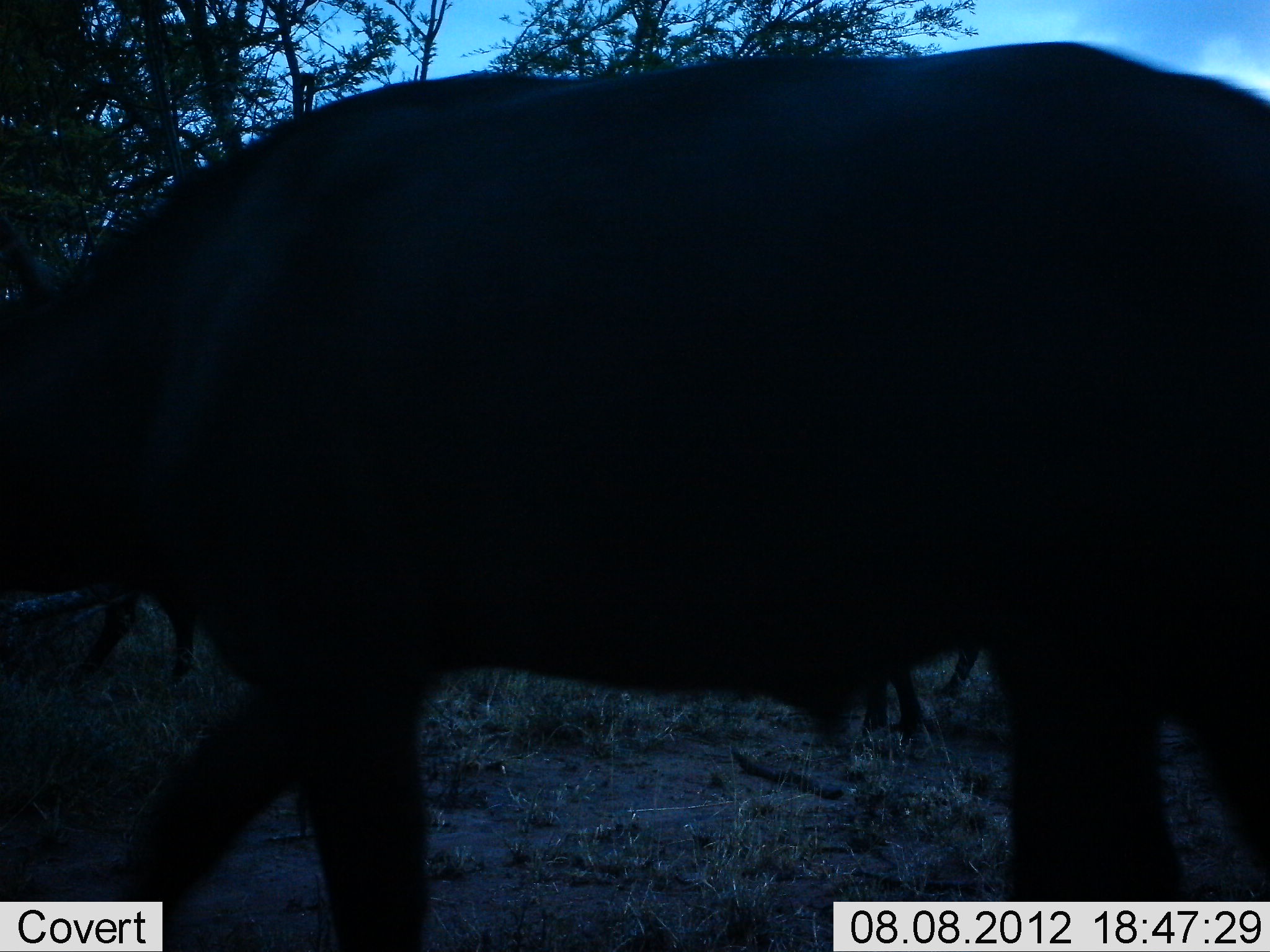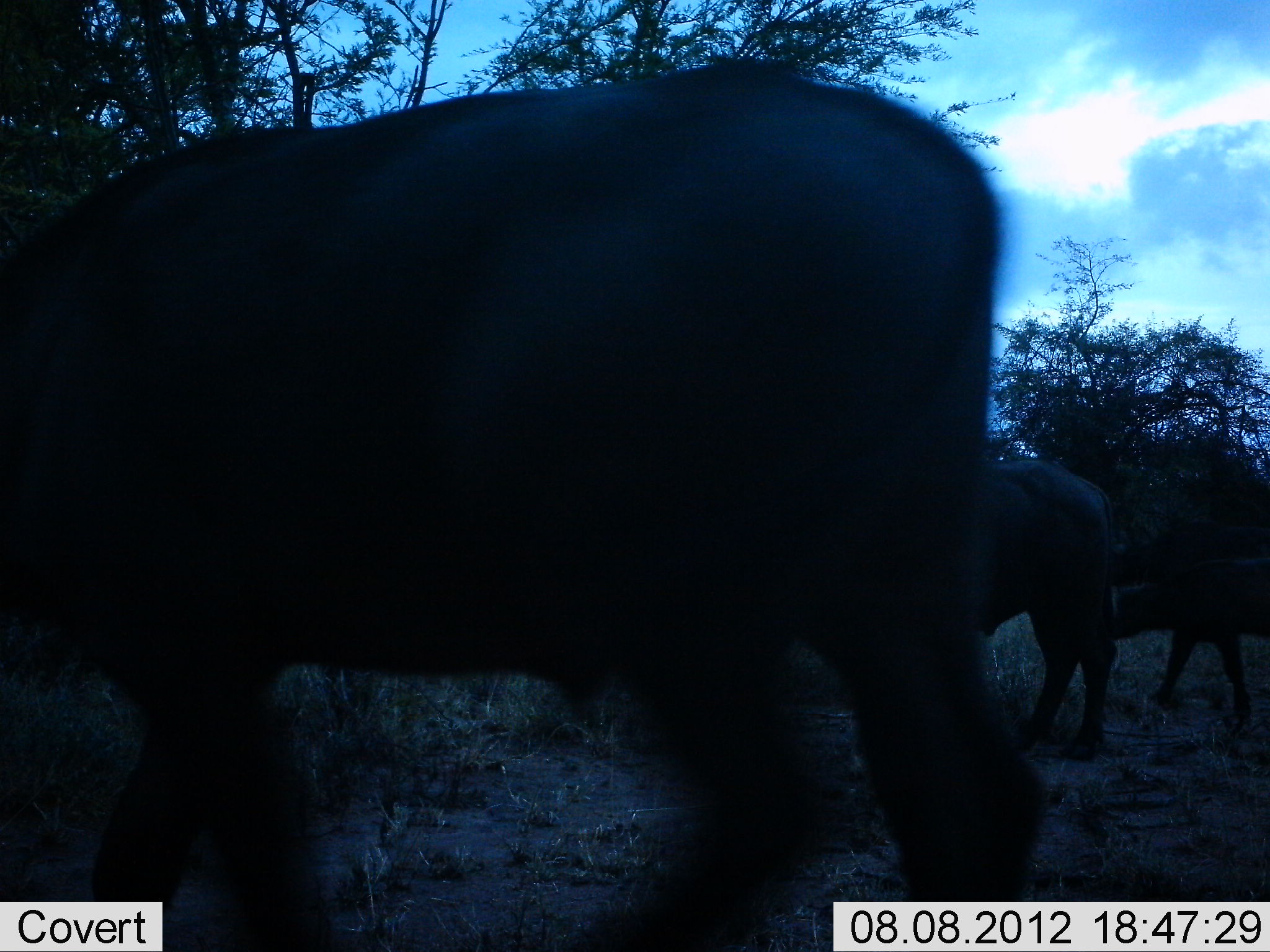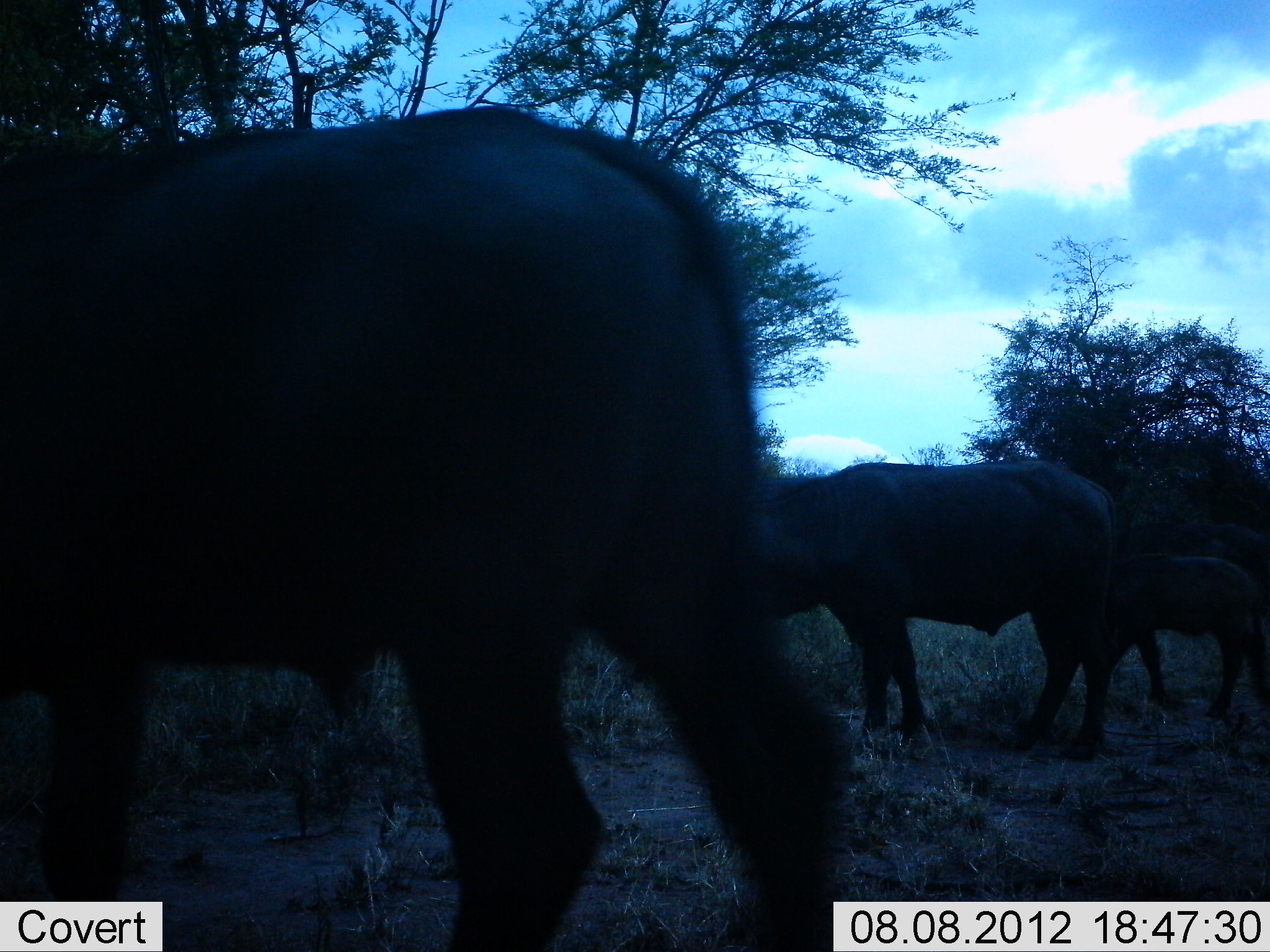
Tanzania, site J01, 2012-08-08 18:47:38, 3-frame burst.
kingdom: Animalia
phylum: Chordata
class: Mammalia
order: Artiodactyla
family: Bovidae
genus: Syncerus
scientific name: Syncerus caffer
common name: cape buffalo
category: buffalo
Buffalo (cape buffalo) (Syncerus caffer), count 4. Behavior (volunteer vote fractions): standing 40%, resting 0%, moving 80%, interacting 0%. Young present (vote fraction): 80%. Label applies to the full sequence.